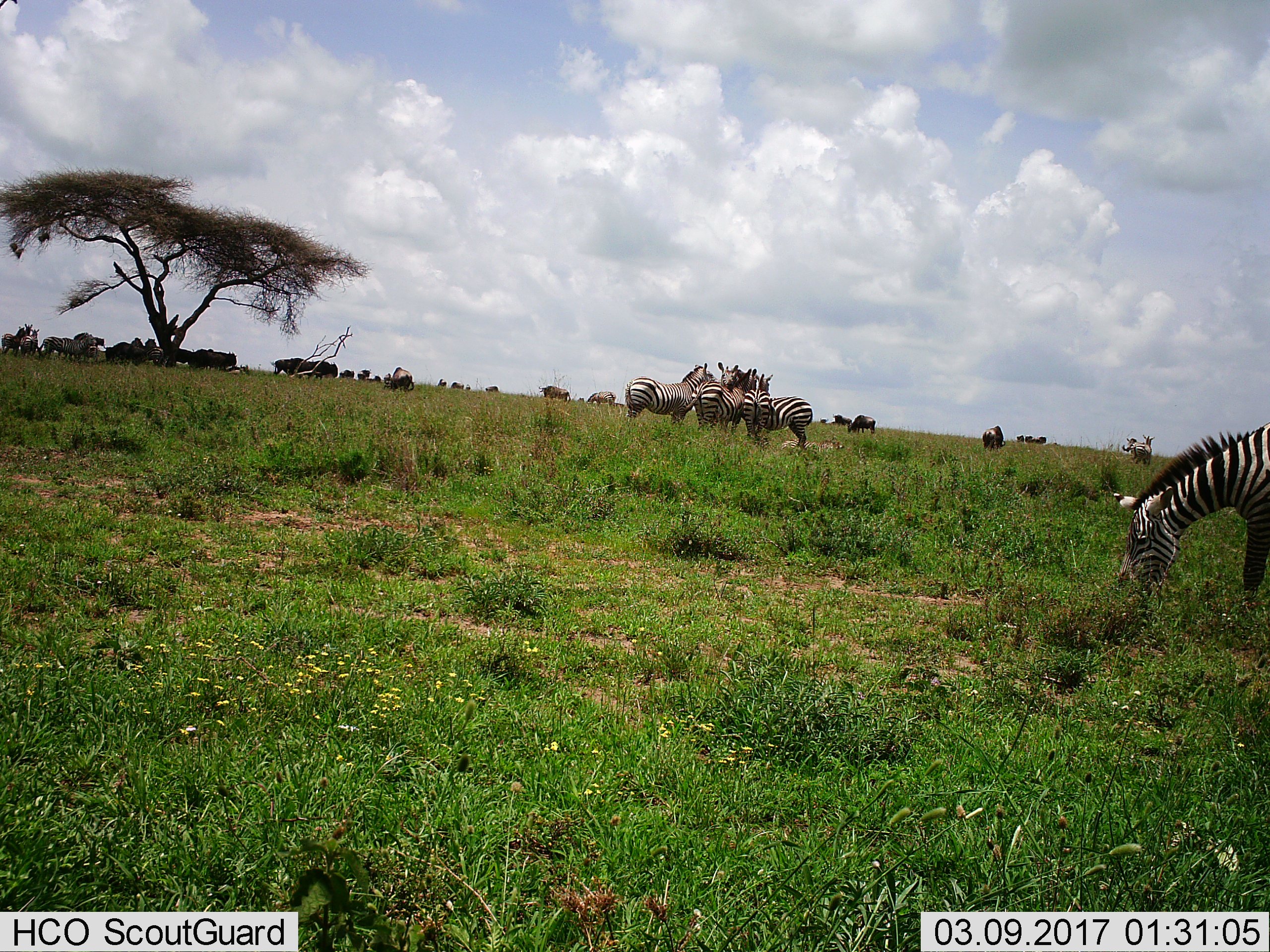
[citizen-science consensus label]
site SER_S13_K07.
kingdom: Animalia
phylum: Chordata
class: Mammalia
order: Artiodactyla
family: Bovidae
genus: Connochaetes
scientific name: Connochaetes taurinus taurinus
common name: blue wildebeest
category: wildebeestblue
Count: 11-50.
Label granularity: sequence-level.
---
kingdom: Animalia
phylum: Chordata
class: Mammalia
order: Perissodactyla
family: Equidae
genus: Equus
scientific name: Equus quagga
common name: plains zebra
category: zebraplains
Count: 11-50.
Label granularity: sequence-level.